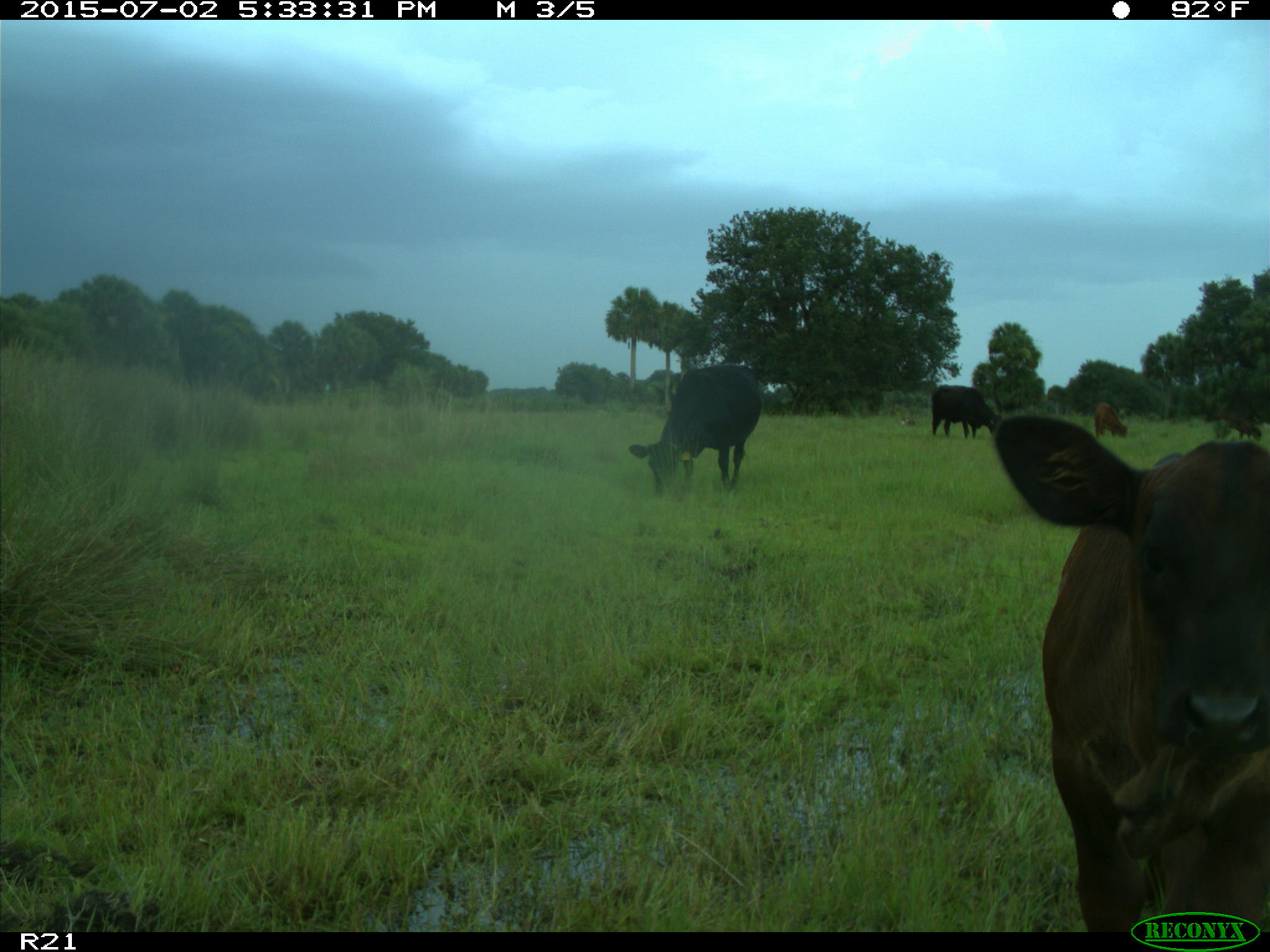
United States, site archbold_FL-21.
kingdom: Animalia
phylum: Chordata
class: Mammalia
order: Artiodactyla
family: Bovidae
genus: Bos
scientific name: Bos taurus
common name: domestic cow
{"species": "Bos taurus (domestic cow)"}